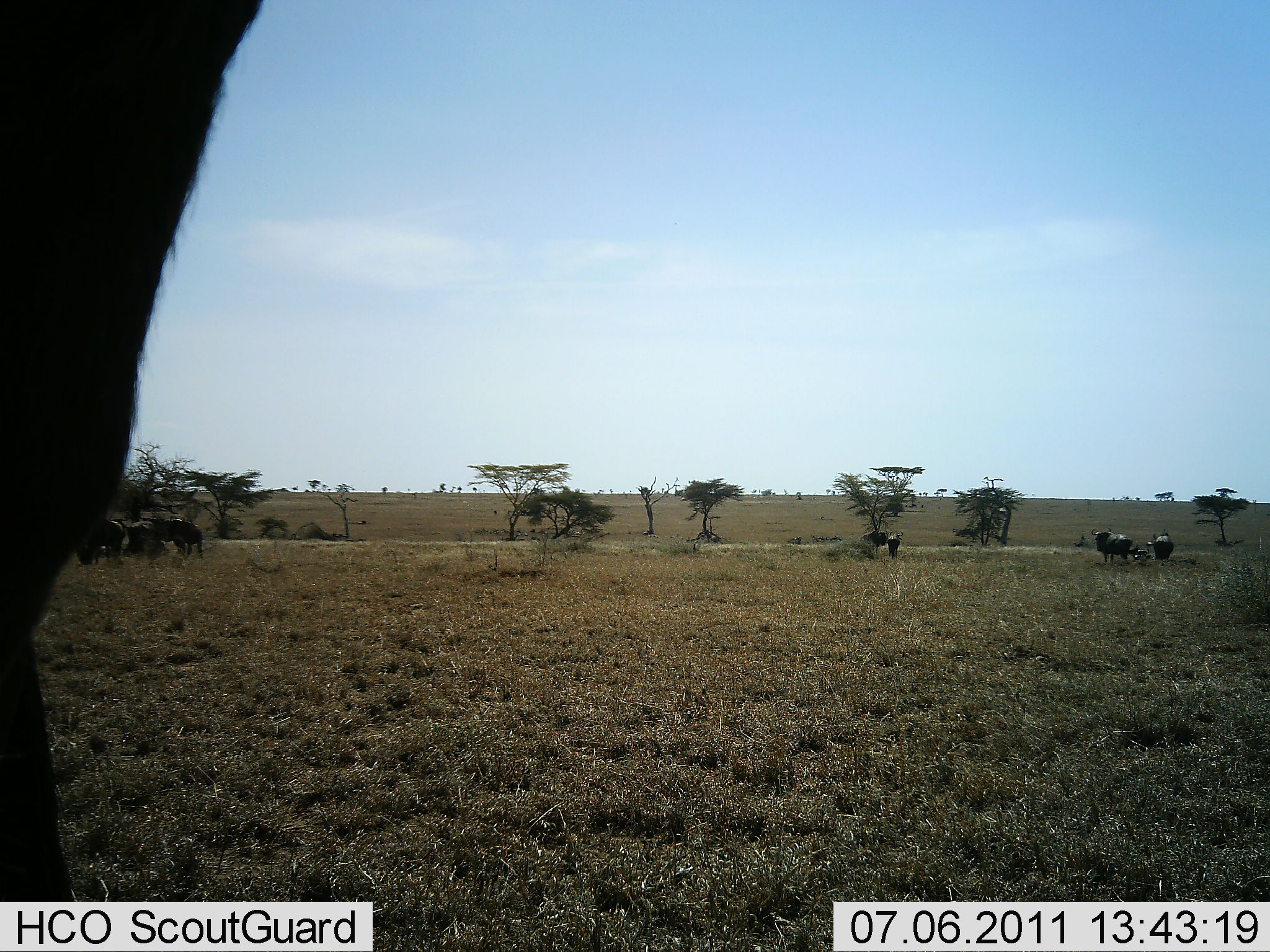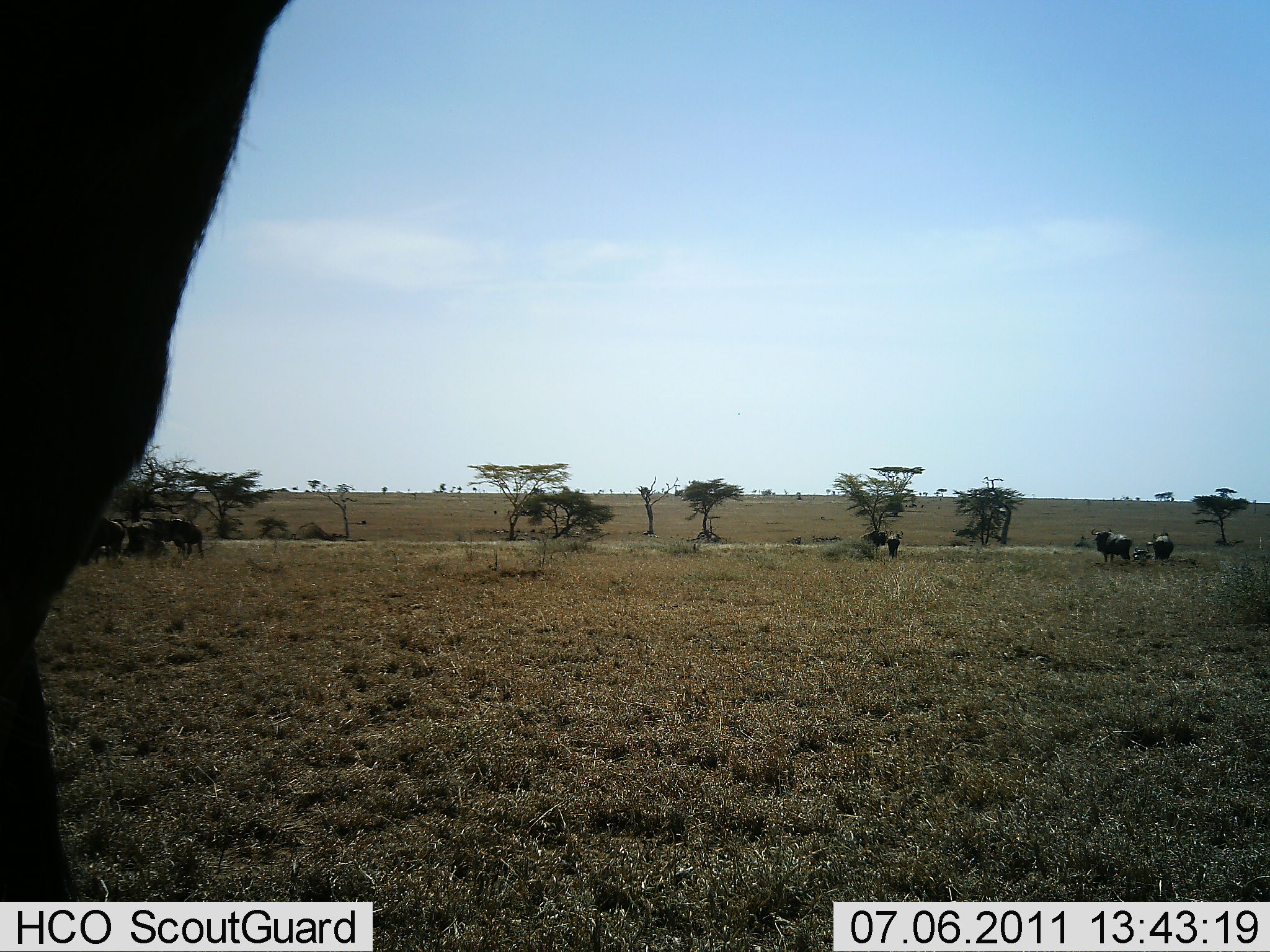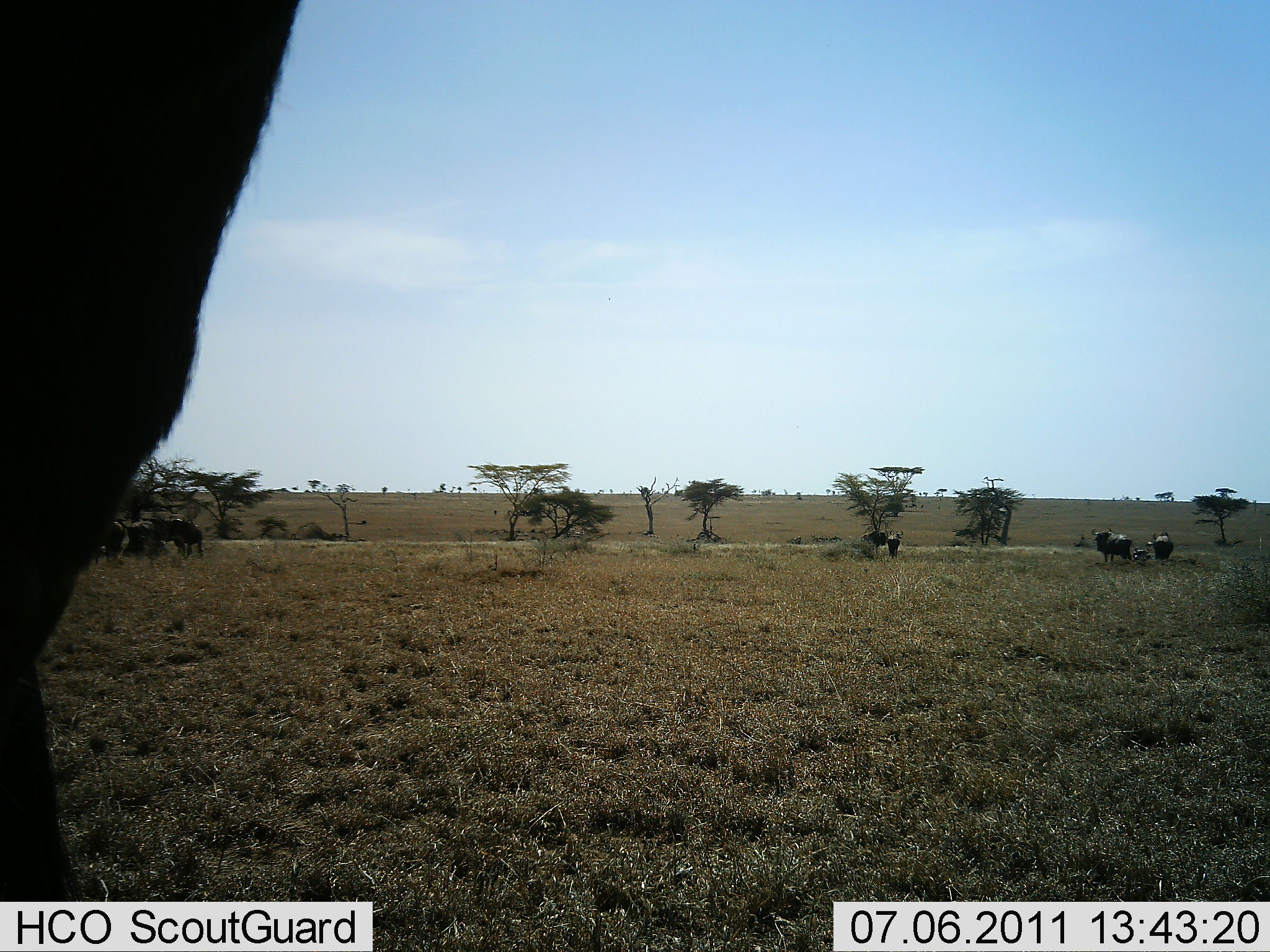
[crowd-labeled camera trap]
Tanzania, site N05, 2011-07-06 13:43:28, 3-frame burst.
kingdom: Animalia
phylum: Chordata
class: Mammalia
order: Artiodactyla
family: Bovidae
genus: Connochaetes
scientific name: Connochaetes taurinus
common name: blue wildebeest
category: wildebeest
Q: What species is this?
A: Wildebeest (blue wildebeest) (Connochaetes taurinus).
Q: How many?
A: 7.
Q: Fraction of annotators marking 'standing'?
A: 88%.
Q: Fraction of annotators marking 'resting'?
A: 0%.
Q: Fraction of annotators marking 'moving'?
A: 12%.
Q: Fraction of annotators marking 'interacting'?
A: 0%.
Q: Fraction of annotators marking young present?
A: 0%.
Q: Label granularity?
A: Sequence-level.